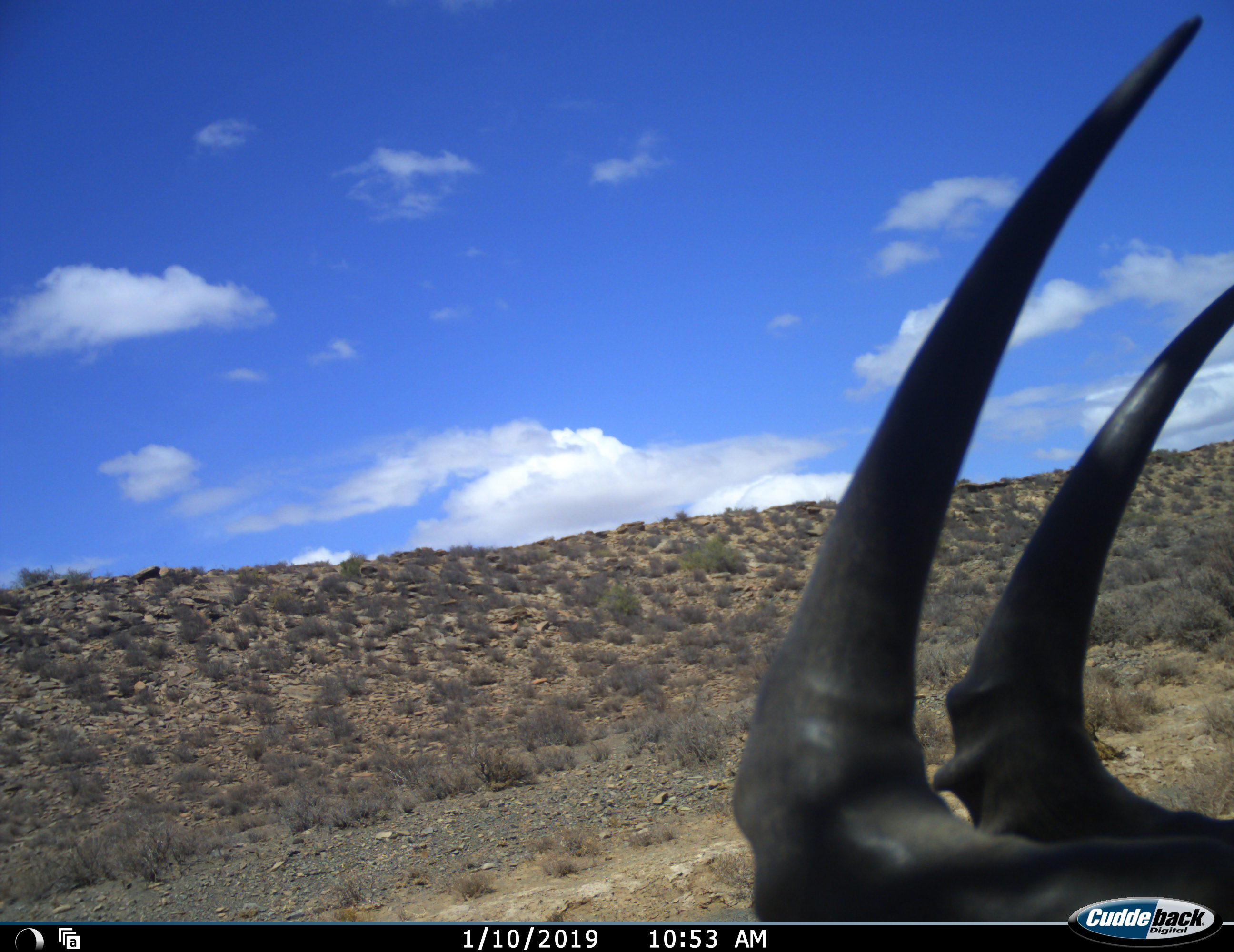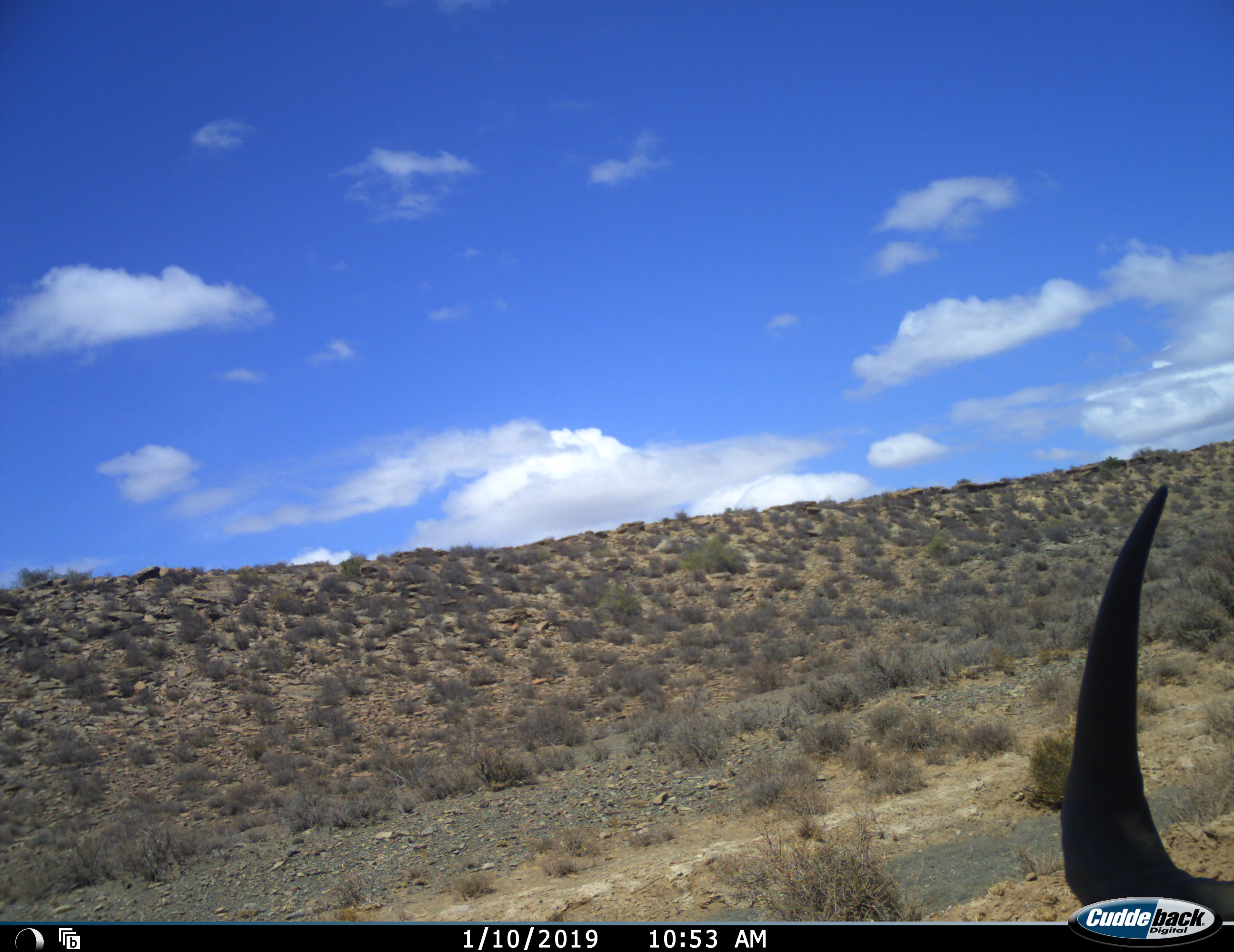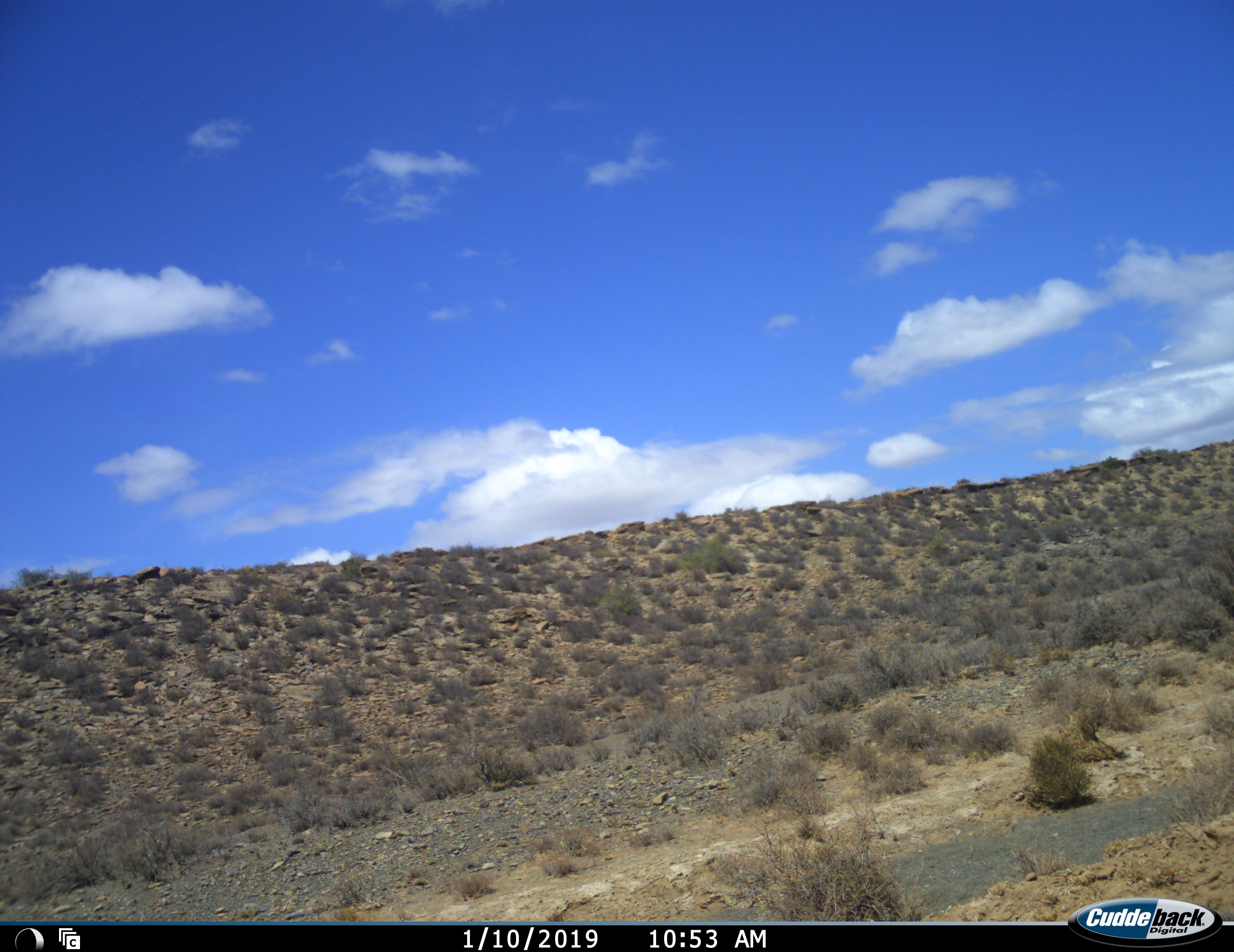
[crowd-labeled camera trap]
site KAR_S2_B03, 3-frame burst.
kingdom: Animalia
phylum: Chordata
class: Mammalia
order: Artiodactyla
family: Bovidae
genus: Alcelaphus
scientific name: Alcelaphus buselaphus caama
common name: red hartebeest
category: hartebeestred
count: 1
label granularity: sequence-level